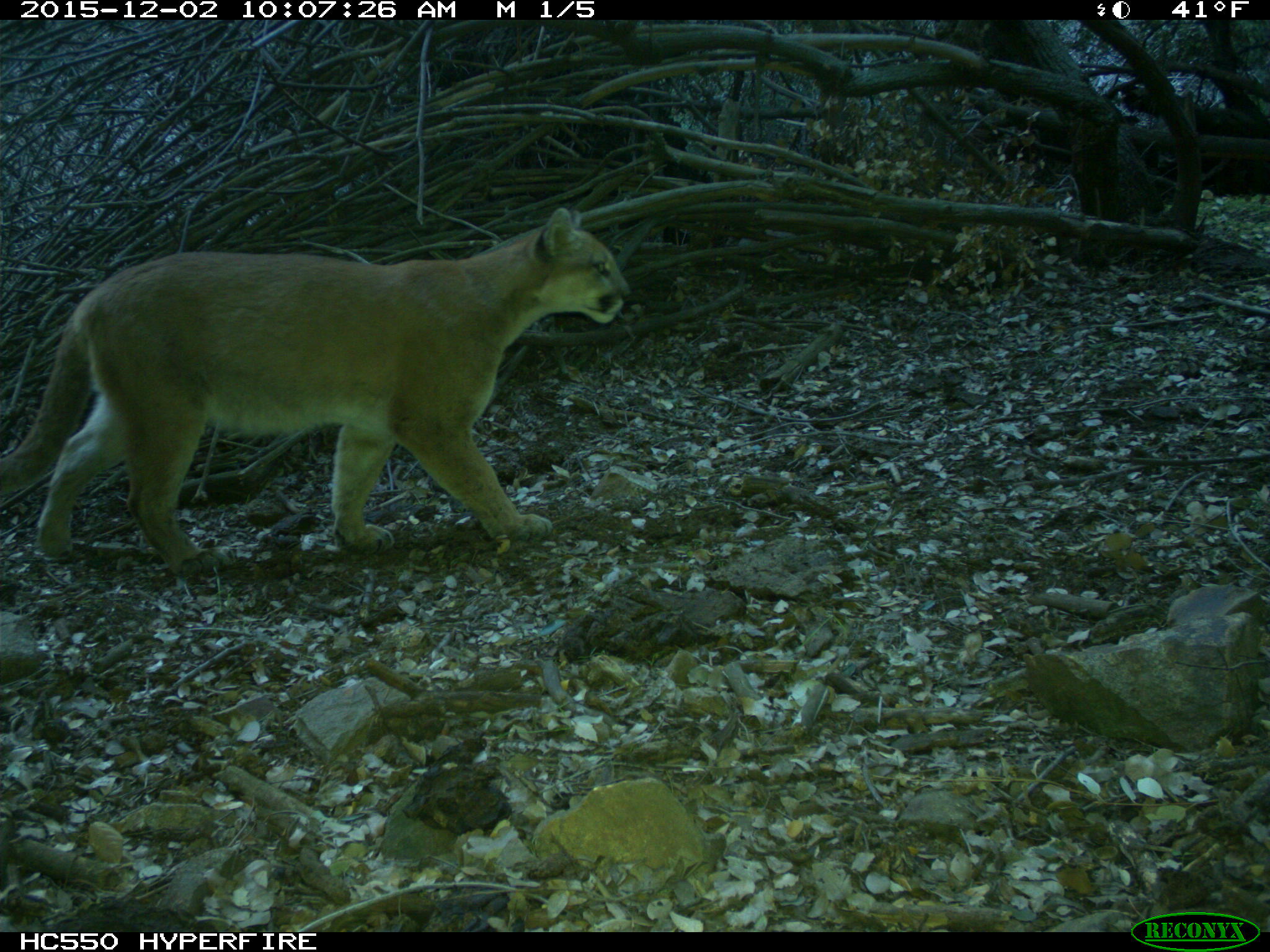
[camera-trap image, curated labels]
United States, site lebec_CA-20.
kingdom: Animalia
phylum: Chordata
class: Mammalia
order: Carnivora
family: Felidae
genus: Puma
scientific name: Puma concolor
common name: mountain lion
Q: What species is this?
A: Puma concolor (mountain lion).